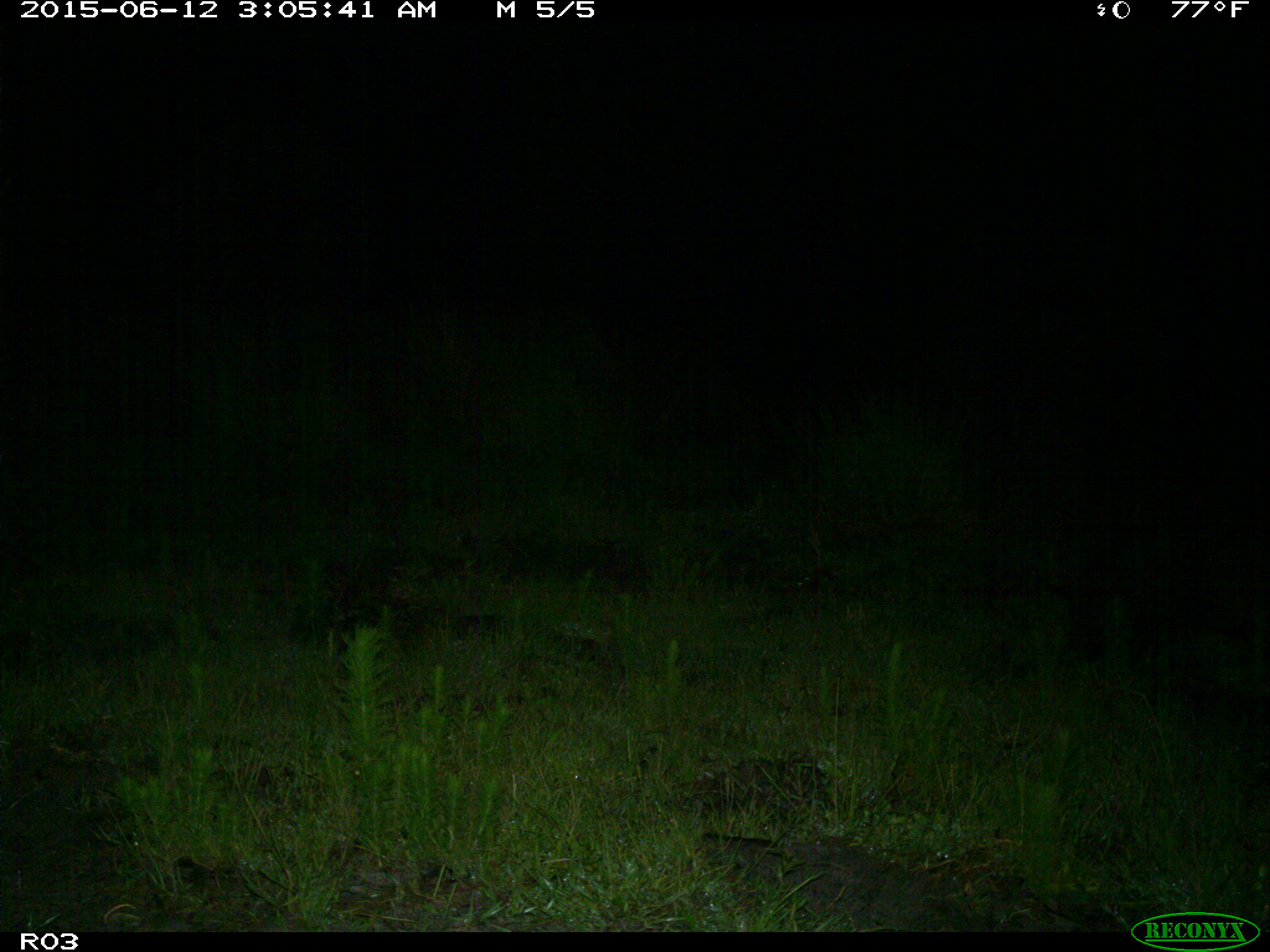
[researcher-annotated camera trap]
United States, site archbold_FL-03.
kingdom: Animalia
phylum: Chordata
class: Mammalia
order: Artiodactyla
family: Suidae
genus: Sus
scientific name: Sus scrofa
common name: wild boar